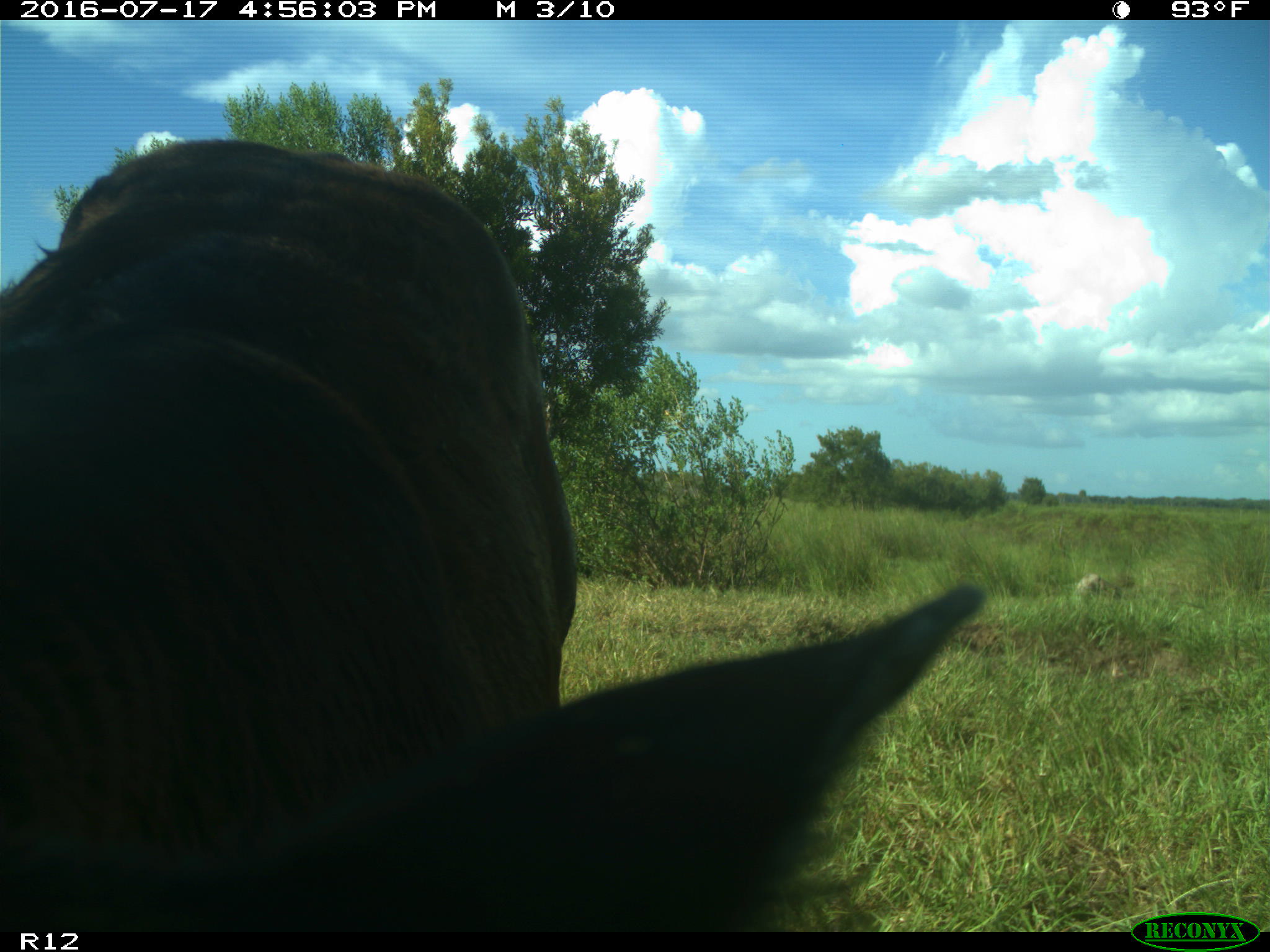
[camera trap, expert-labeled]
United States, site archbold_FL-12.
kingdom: Animalia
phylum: Chordata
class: Mammalia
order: Artiodactyla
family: Bovidae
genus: Bos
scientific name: Bos taurus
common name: domestic cow